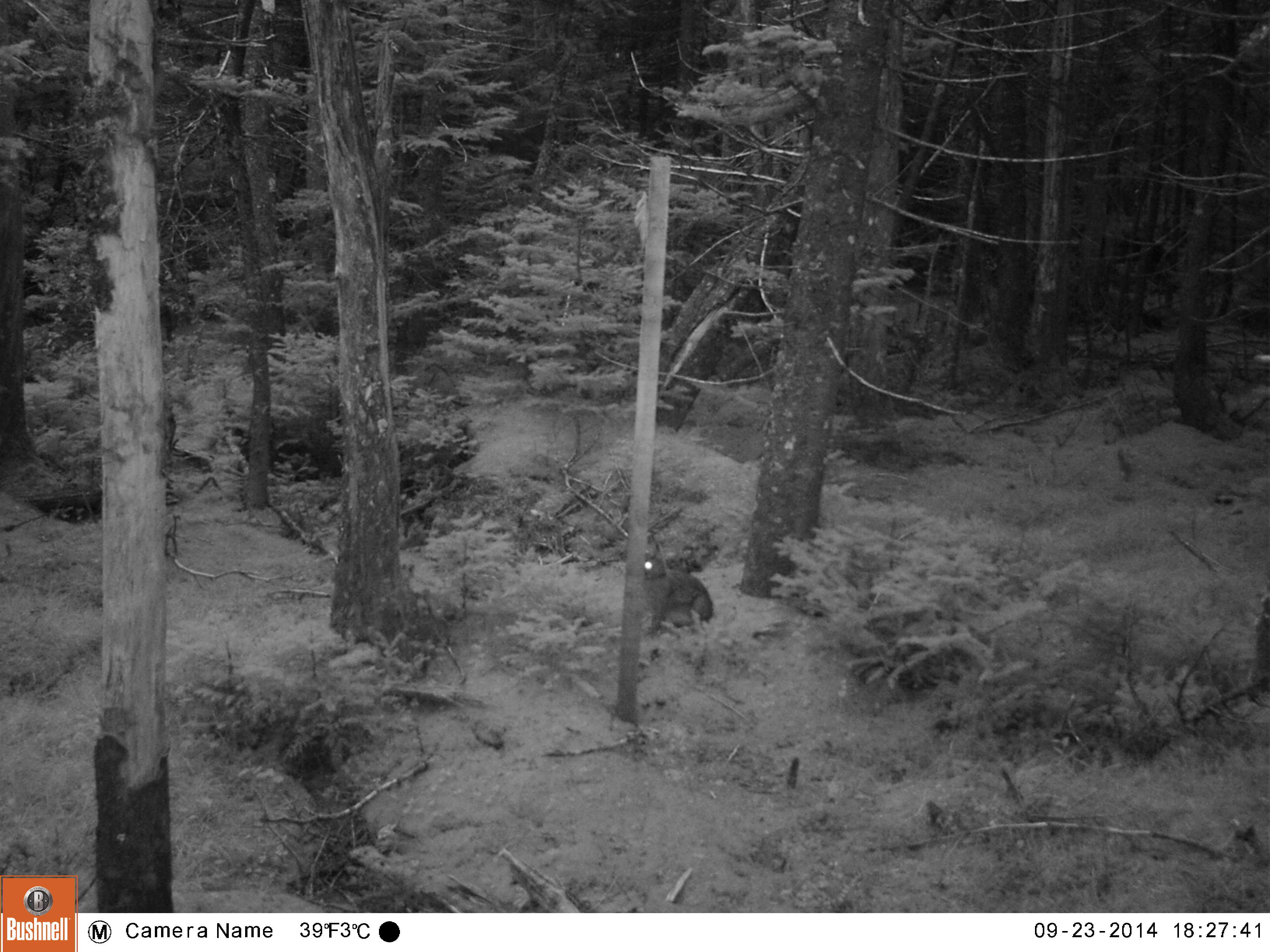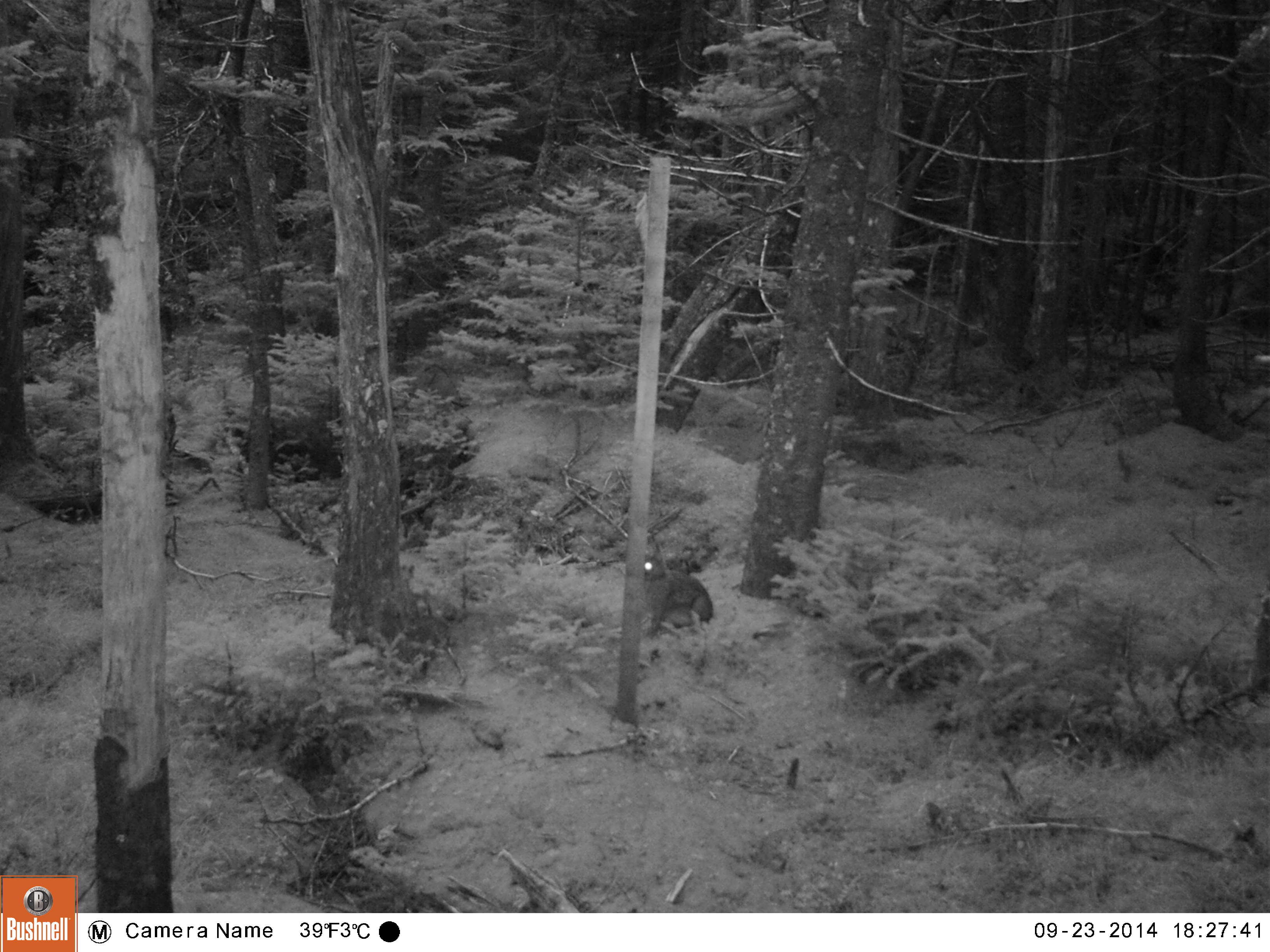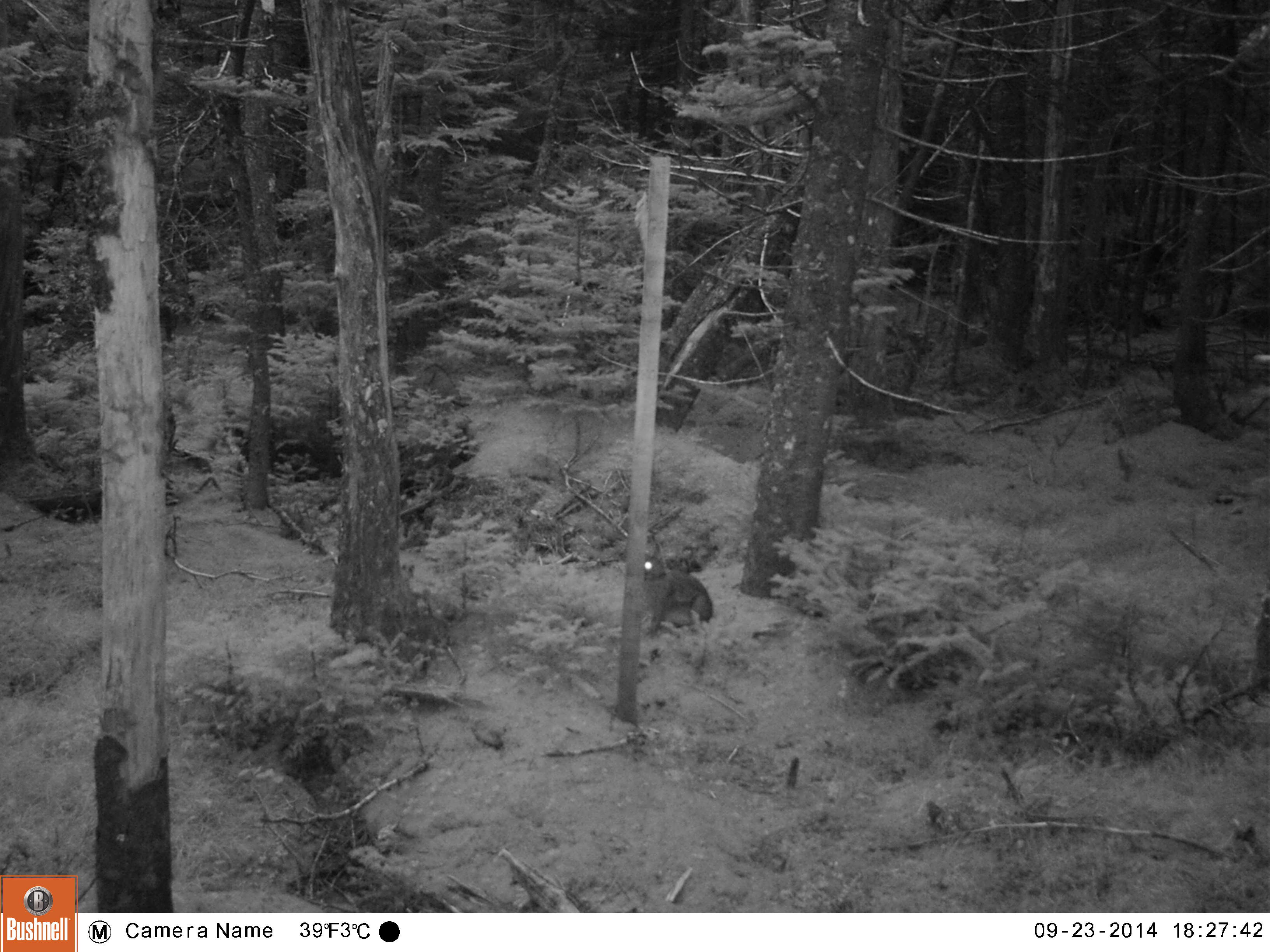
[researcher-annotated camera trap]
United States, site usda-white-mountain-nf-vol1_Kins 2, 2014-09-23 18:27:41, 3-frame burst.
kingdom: Animalia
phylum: Chordata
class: Mammalia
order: Lagomorpha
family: Leporidae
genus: Lepus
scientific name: Lepus americanus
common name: snowshoe hare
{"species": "snowshoe hare (Lepus americanus)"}